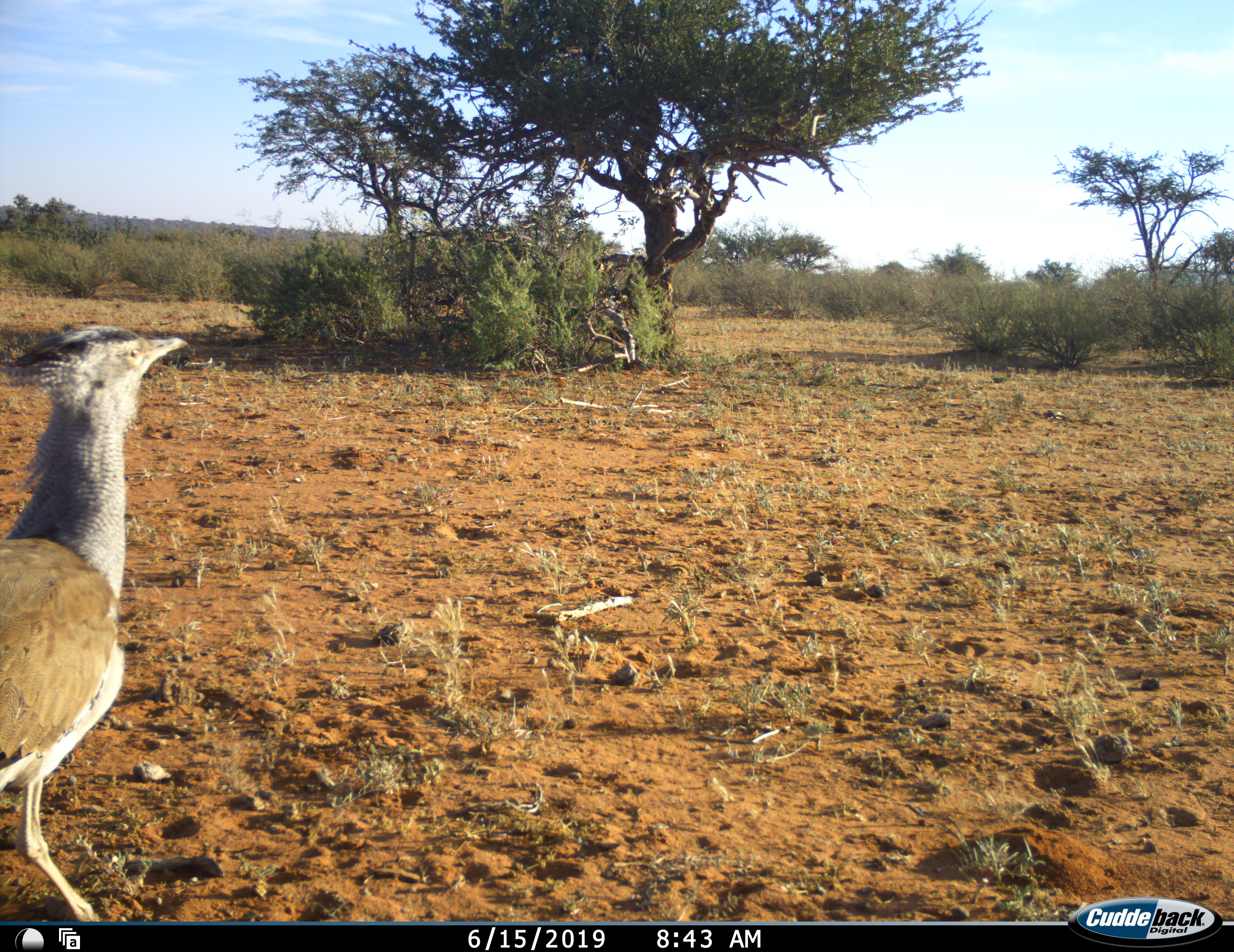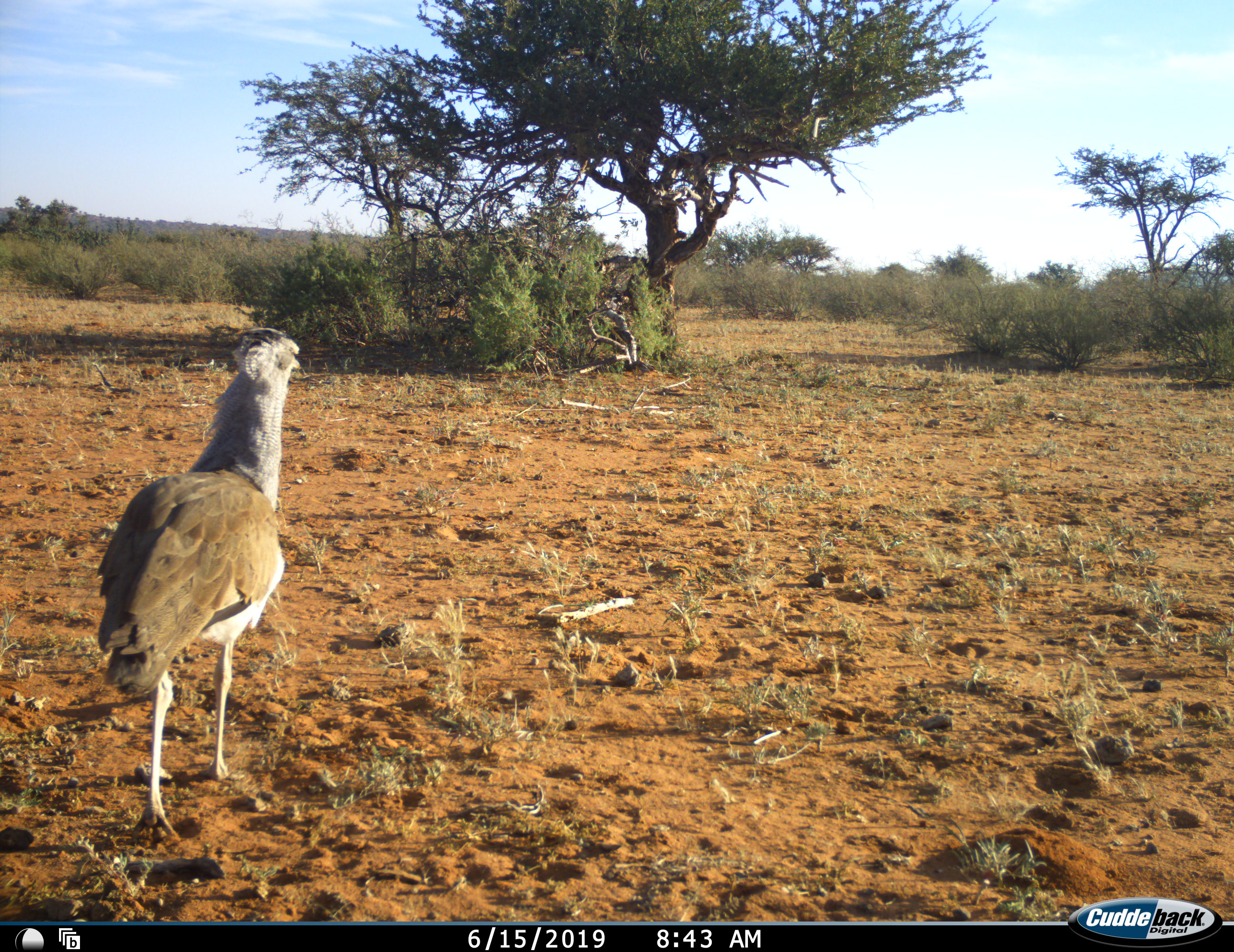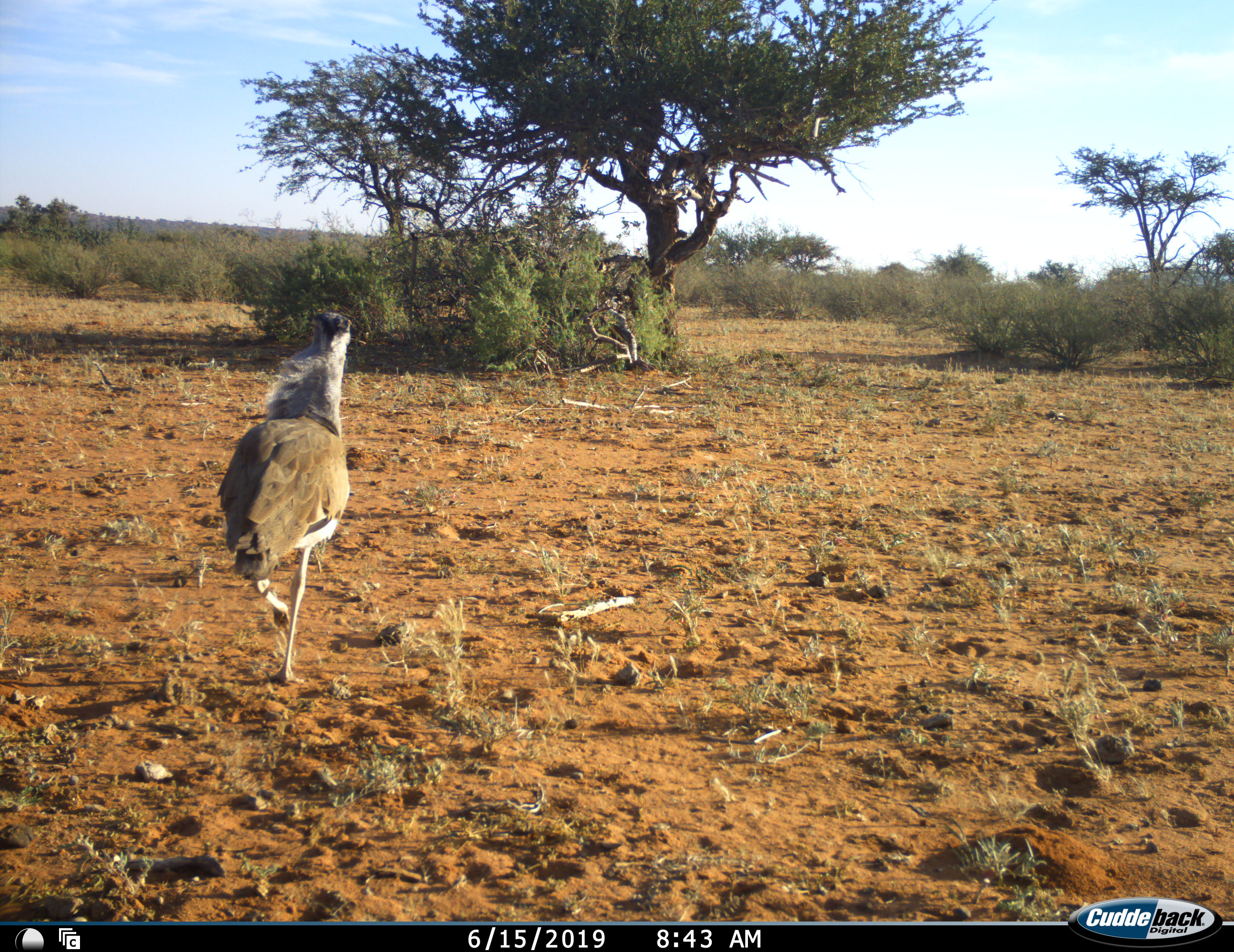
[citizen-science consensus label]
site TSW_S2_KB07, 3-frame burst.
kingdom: Animalia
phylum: Chordata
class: Aves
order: Otidiformes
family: Otididae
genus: Ardeotis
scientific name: Ardeotis kori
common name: kori bustard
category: bustardkori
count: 1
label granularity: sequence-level